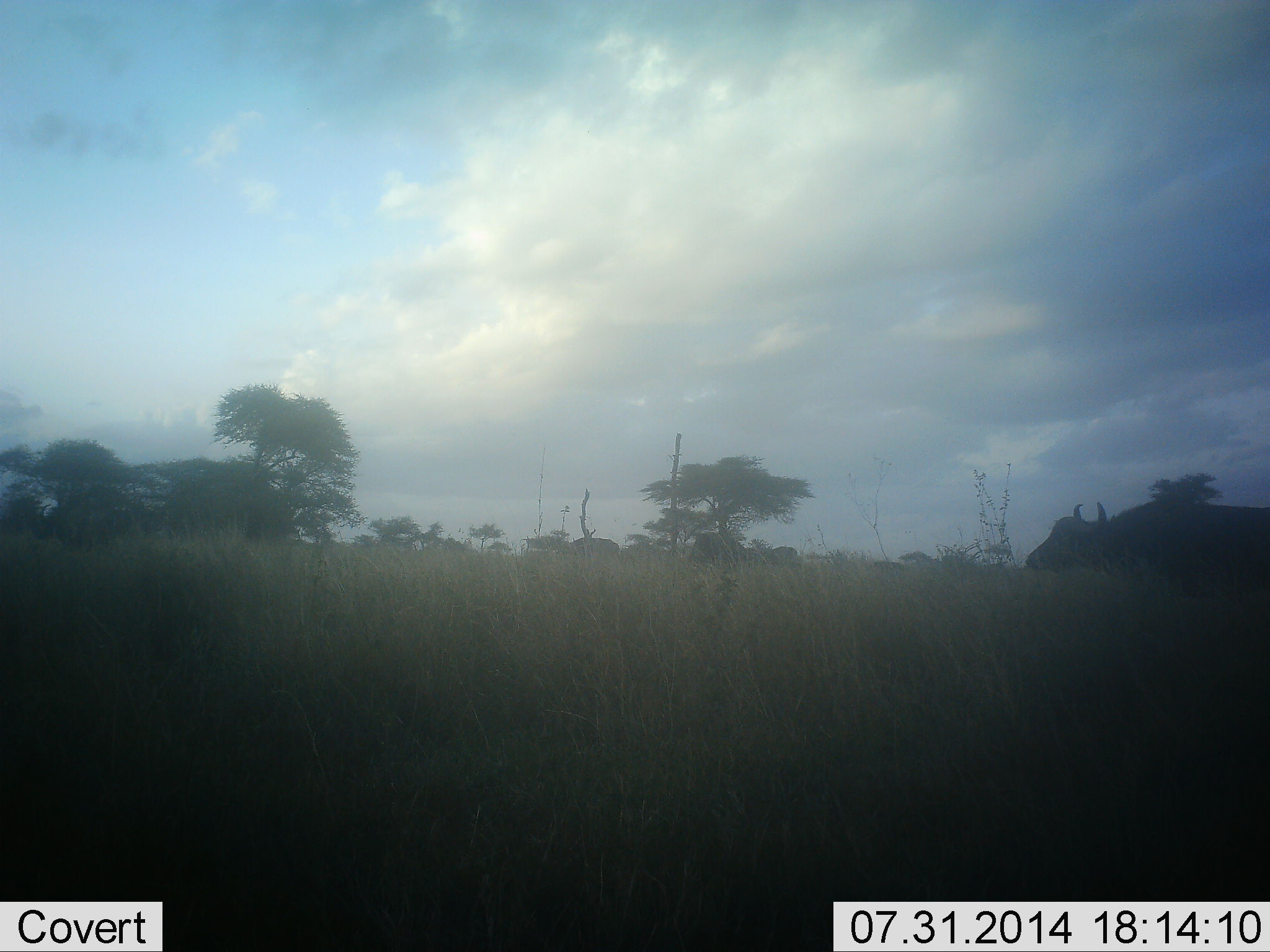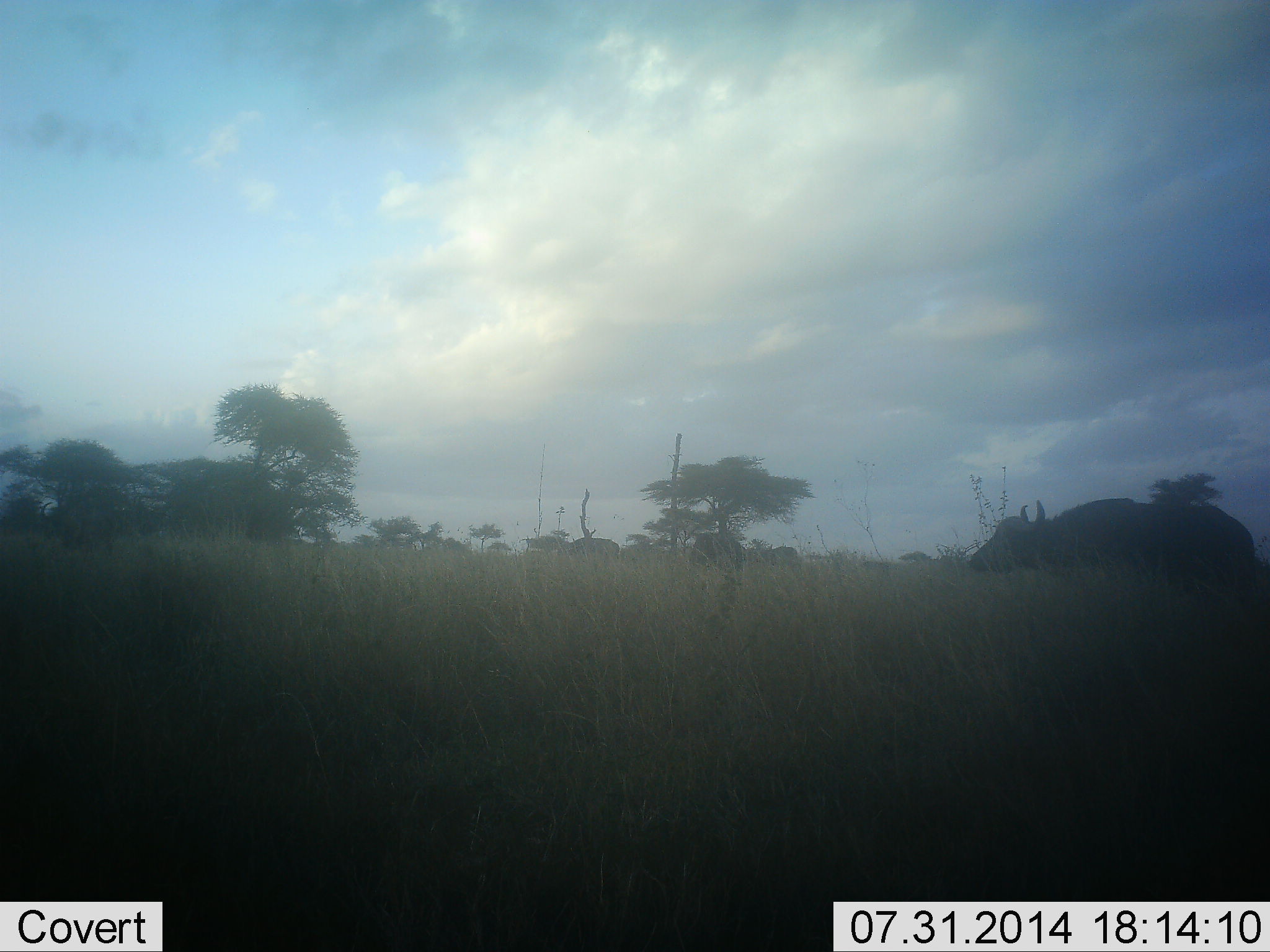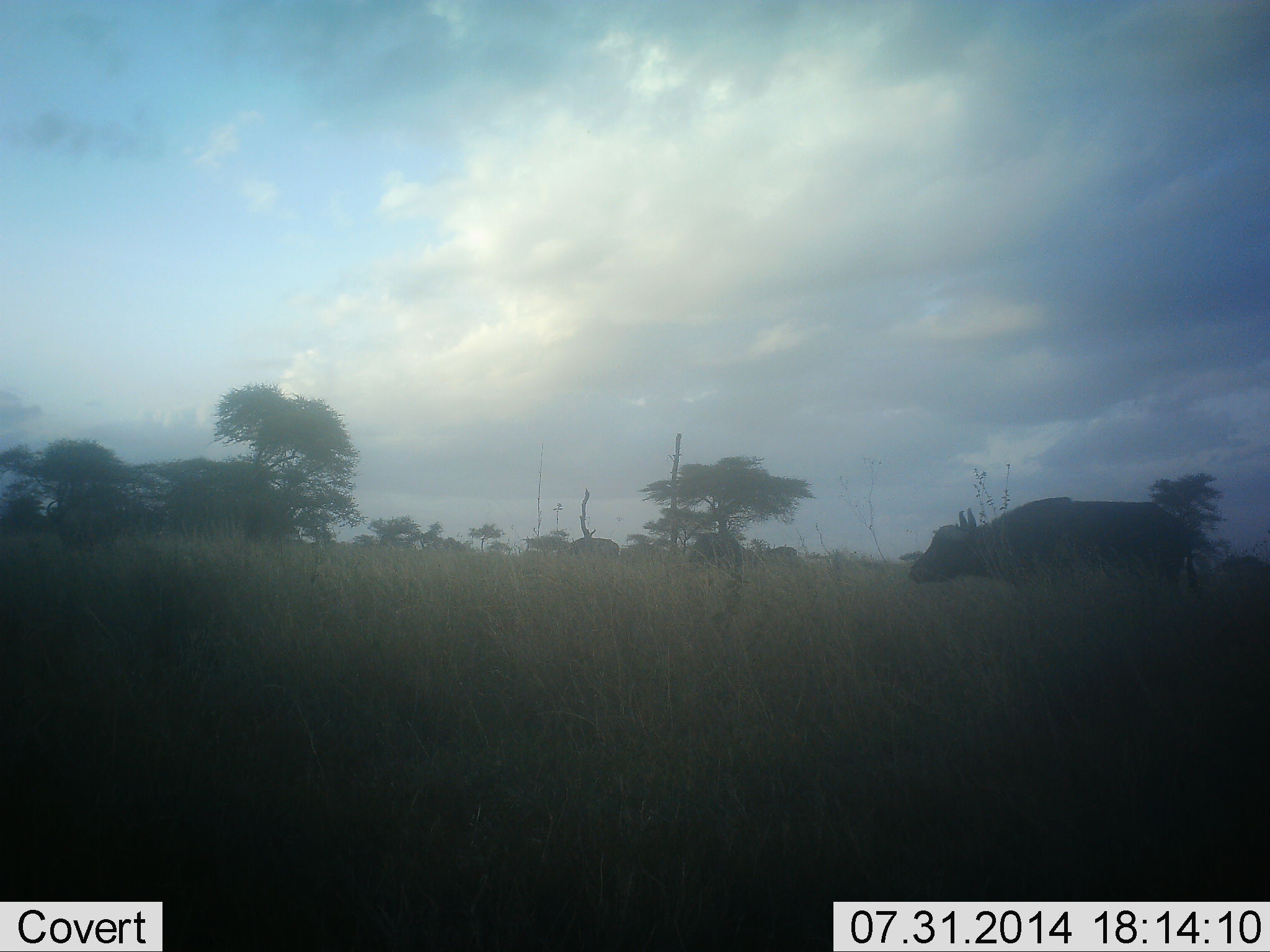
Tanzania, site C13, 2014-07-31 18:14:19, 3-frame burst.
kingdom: Animalia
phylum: Chordata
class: Mammalia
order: Artiodactyla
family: Bovidae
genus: Syncerus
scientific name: Syncerus caffer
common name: cape buffalo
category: buffalo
Buffalo (cape buffalo) (Syncerus caffer), count 2. Behavior (volunteer vote fractions): standing 20%, resting 0%, moving 100%, interacting 0%. Young present (vote fraction): 0%. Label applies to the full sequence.